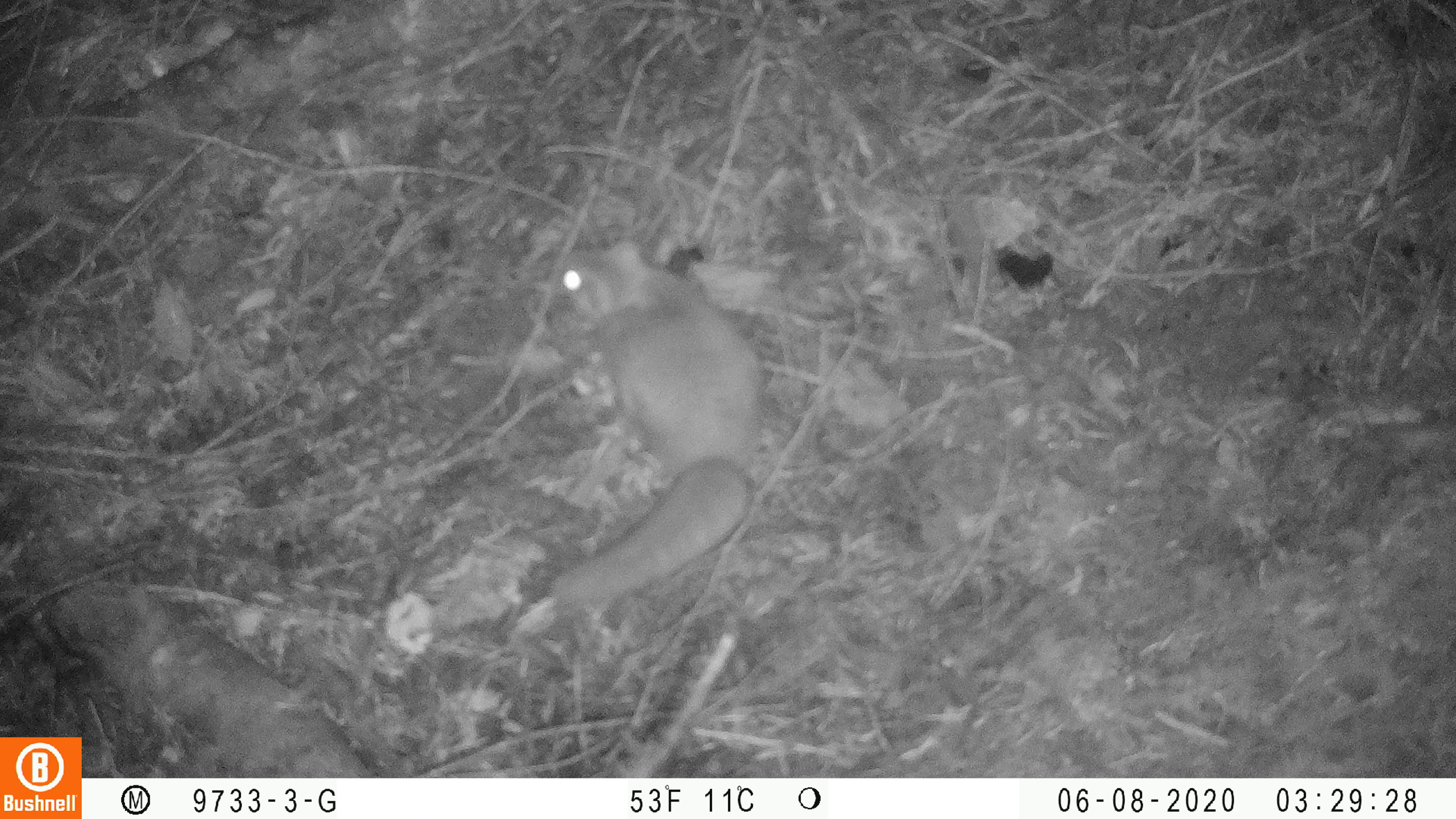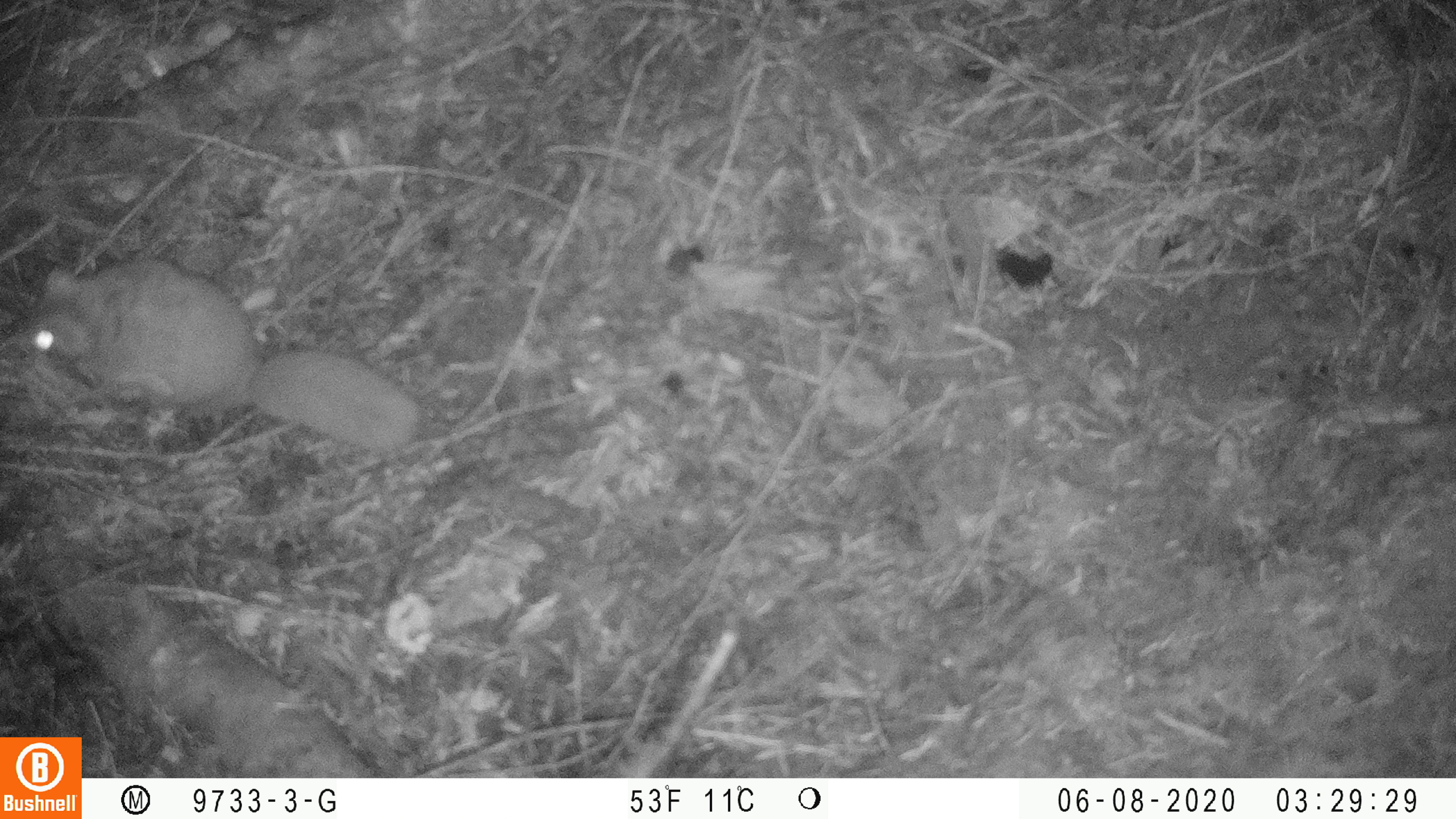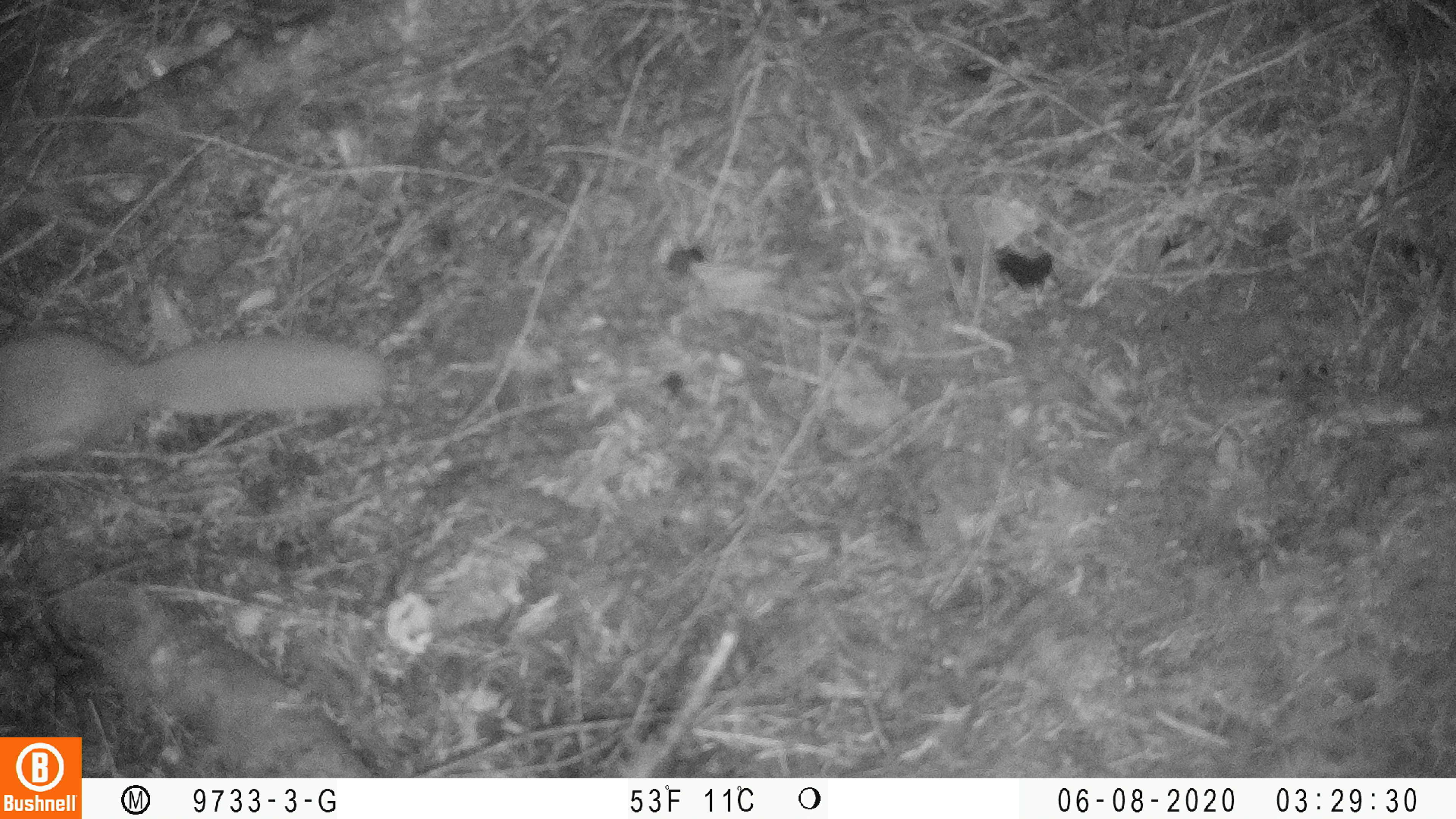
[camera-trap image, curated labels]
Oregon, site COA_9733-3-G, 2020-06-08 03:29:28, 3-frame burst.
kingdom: Animalia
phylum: Chordata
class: Mammalia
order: Rodentia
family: Sciuridae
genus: Glaucomys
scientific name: Glaucomys oregonensis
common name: humboldt's flying squirrel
Humboldt's flying squirrel (Glaucomys oregonensis).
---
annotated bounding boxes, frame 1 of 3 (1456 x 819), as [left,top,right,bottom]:
humboldt's flying squirrel: [541,228,778,608]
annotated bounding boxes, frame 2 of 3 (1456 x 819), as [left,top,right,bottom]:
humboldt's flying squirrel: [11,250,433,459]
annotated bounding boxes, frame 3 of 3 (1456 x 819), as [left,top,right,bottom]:
humboldt's flying squirrel: [0,307,405,483]